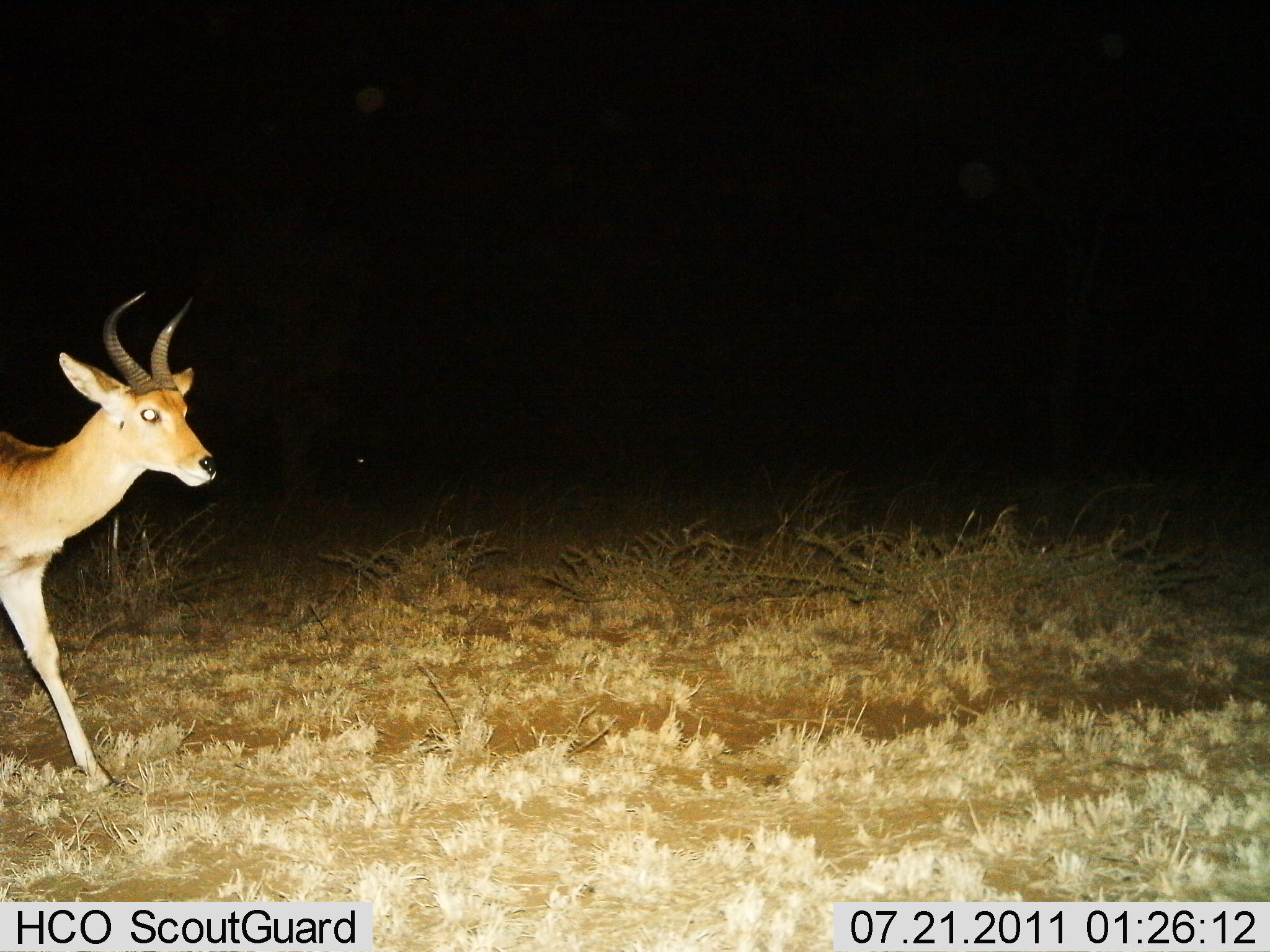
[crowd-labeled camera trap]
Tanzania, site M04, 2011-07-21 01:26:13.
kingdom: Animalia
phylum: Chordata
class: Mammalia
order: Artiodactyla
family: Bovidae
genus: Redunca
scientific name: Redunca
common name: reedbuck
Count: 1.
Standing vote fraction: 18%.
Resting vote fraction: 0%.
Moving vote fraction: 82%.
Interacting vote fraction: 0%.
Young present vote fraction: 0%.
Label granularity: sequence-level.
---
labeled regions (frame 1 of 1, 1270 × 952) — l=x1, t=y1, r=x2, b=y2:
animal: l=0, t=288, r=219, b=795